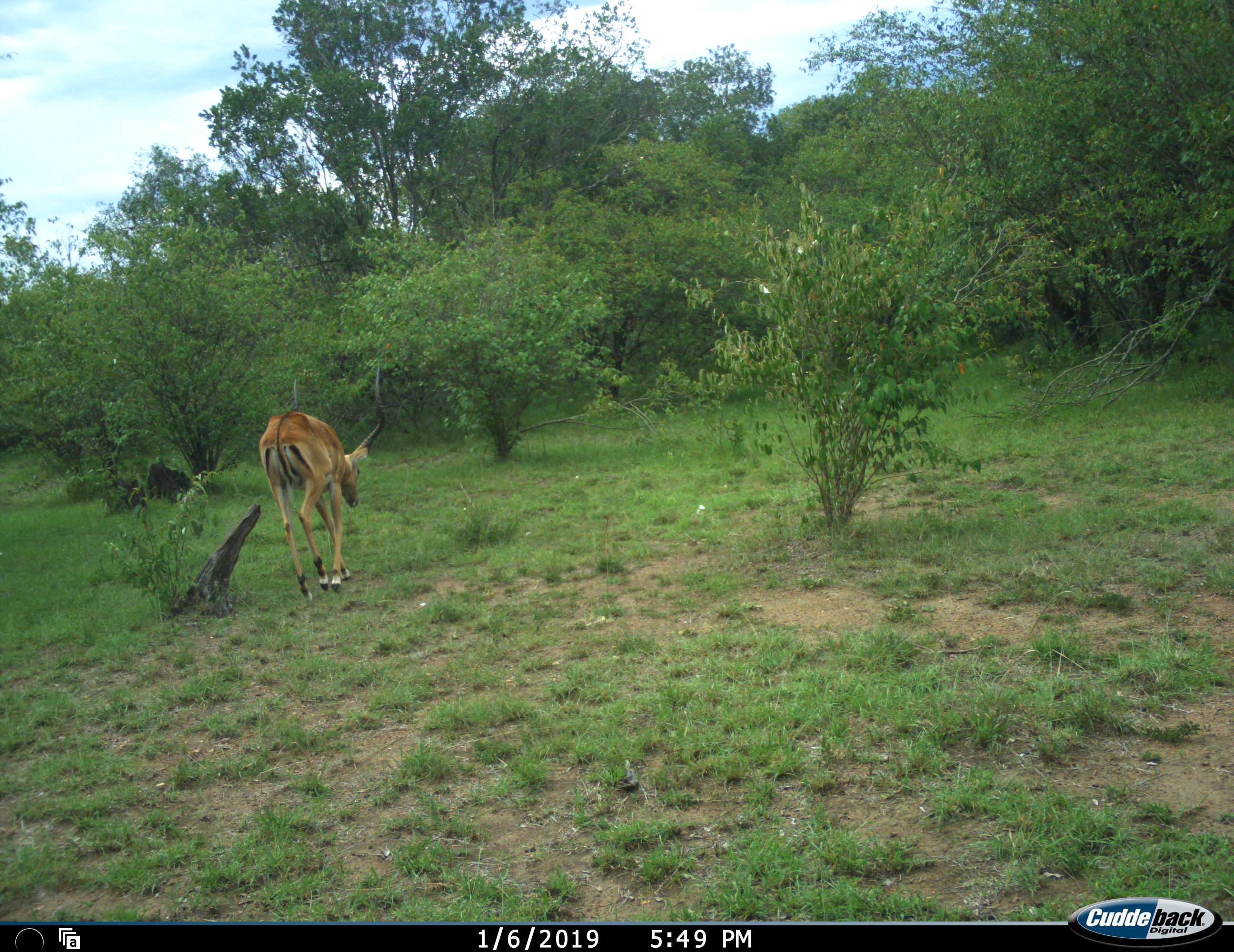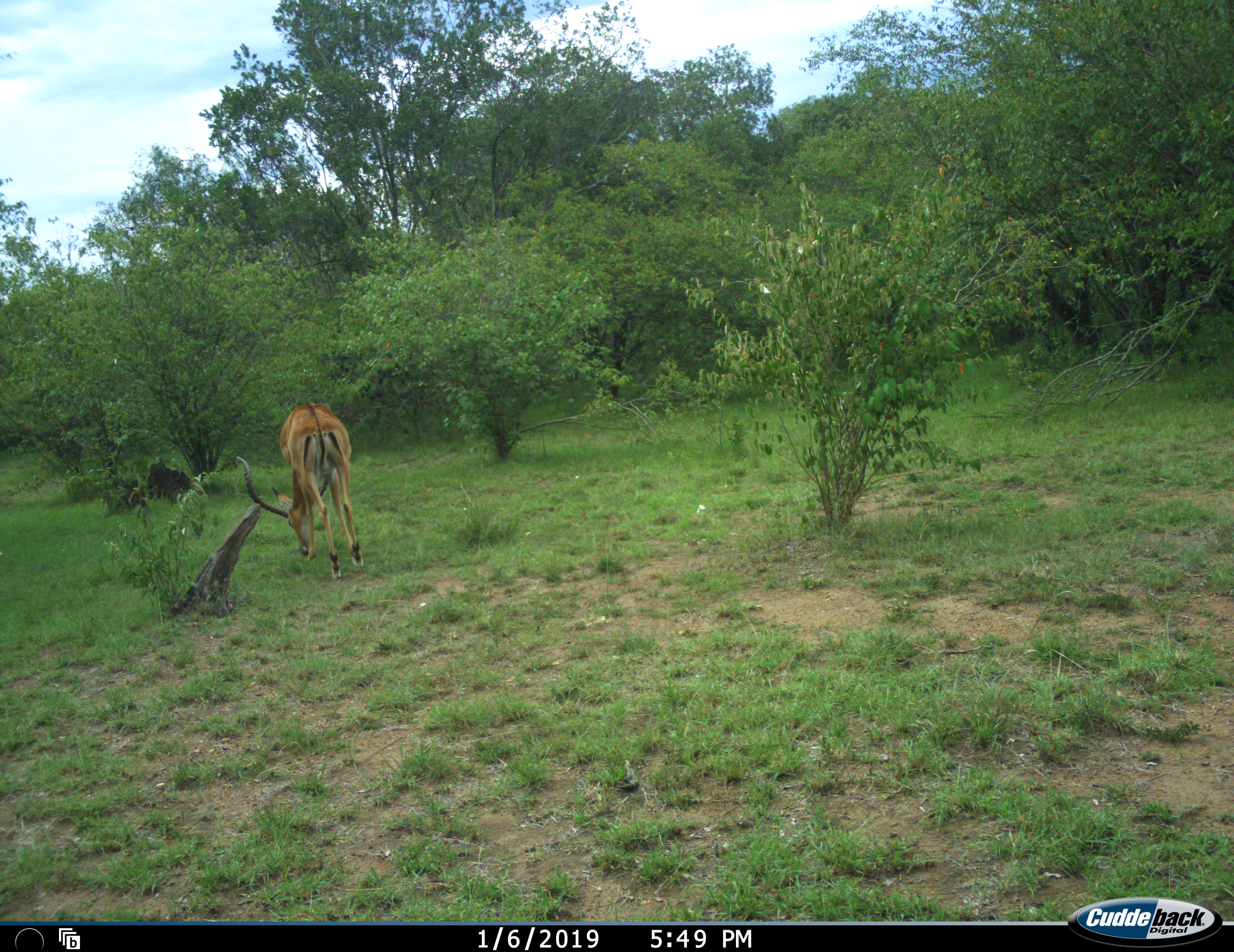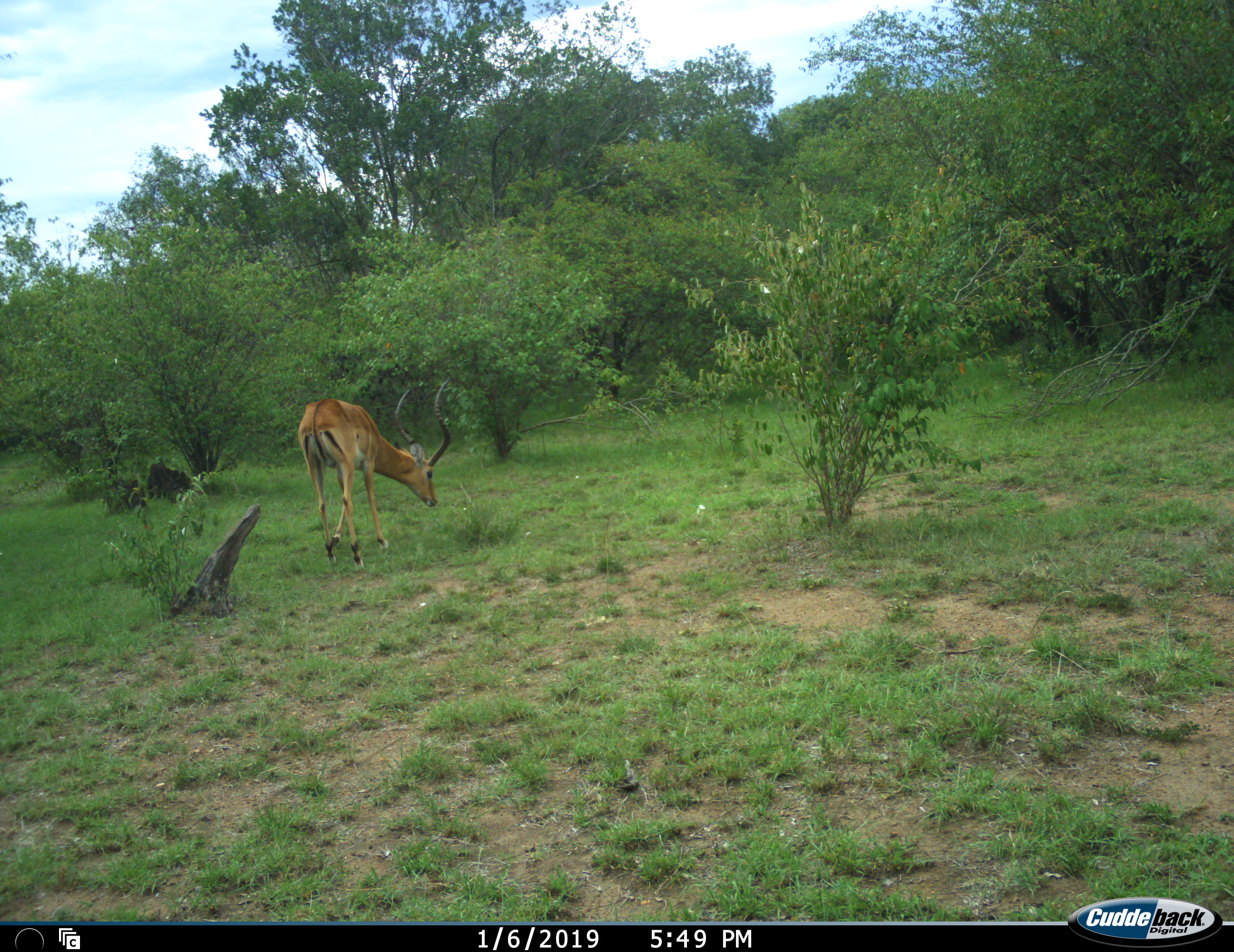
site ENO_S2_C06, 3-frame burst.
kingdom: Animalia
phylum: Chordata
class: Mammalia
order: Artiodactyla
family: Bovidae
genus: Aepyceros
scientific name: Aepyceros melampus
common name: impala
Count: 1.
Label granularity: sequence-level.